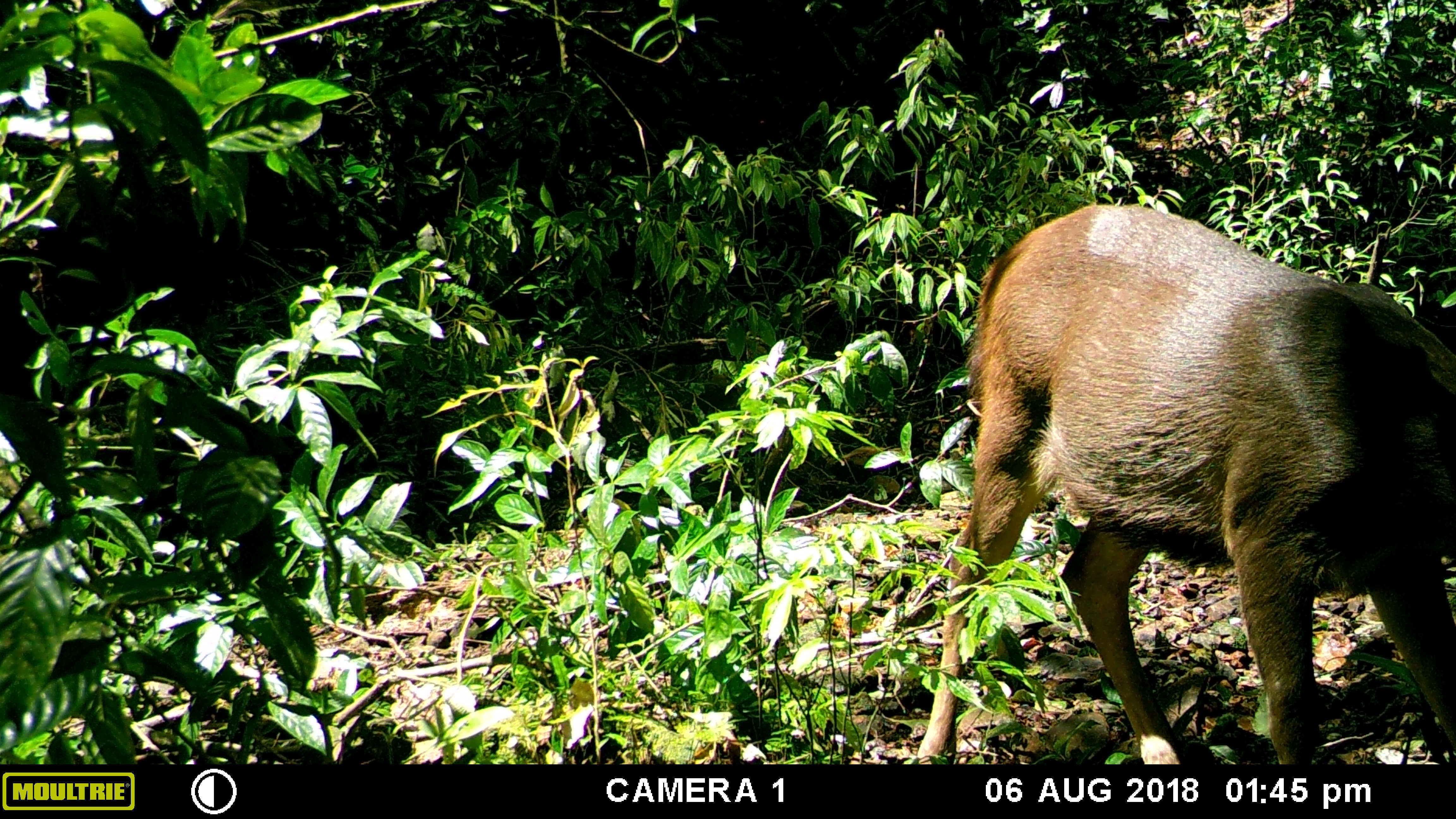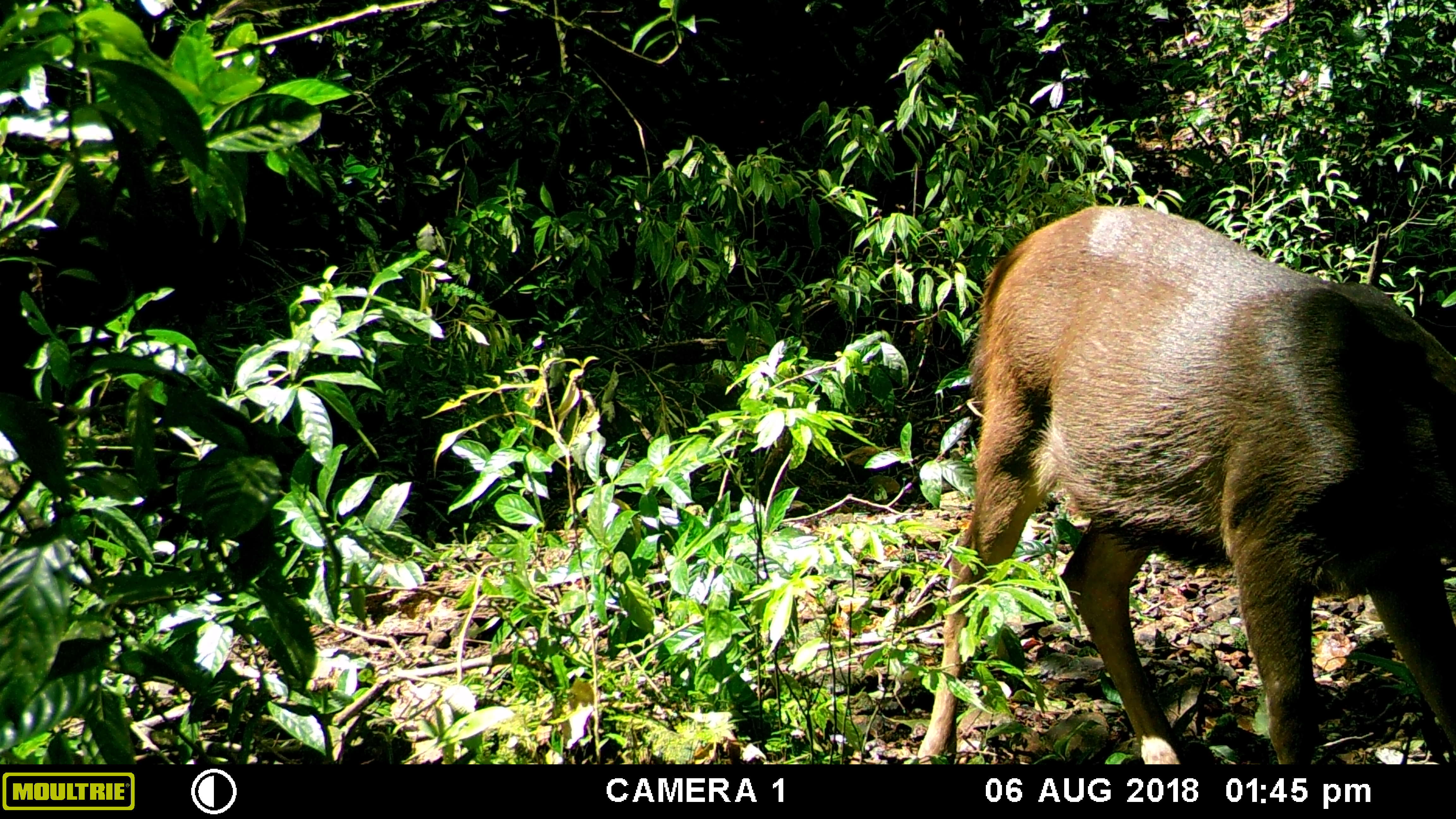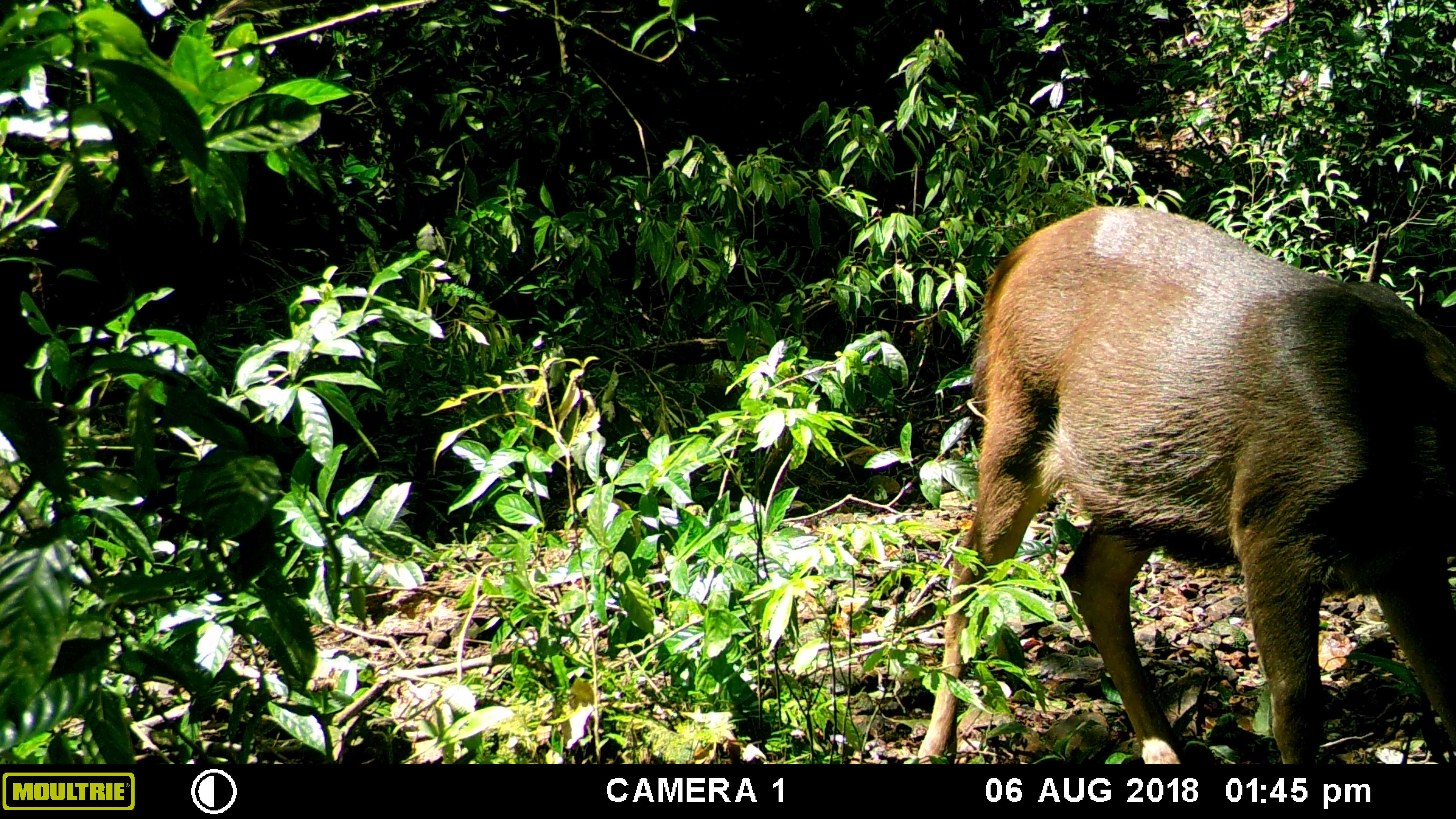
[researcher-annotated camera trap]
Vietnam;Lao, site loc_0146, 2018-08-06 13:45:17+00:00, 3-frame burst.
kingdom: Animalia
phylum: Chordata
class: Mammalia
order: Artiodactyla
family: Cervidae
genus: Rusa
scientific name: Rusa unicolor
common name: sambar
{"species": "sambar (Rusa unicolor)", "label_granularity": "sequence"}